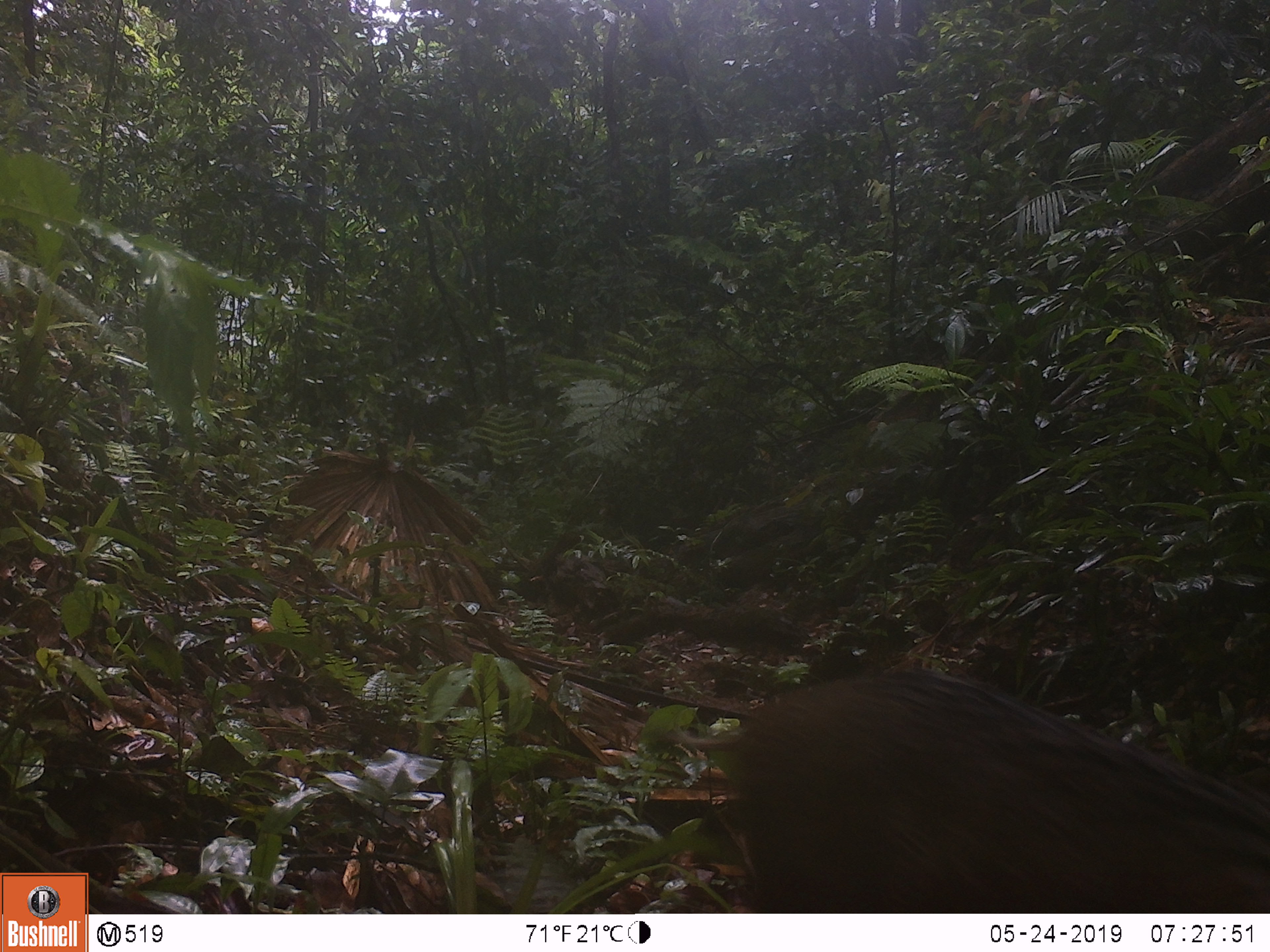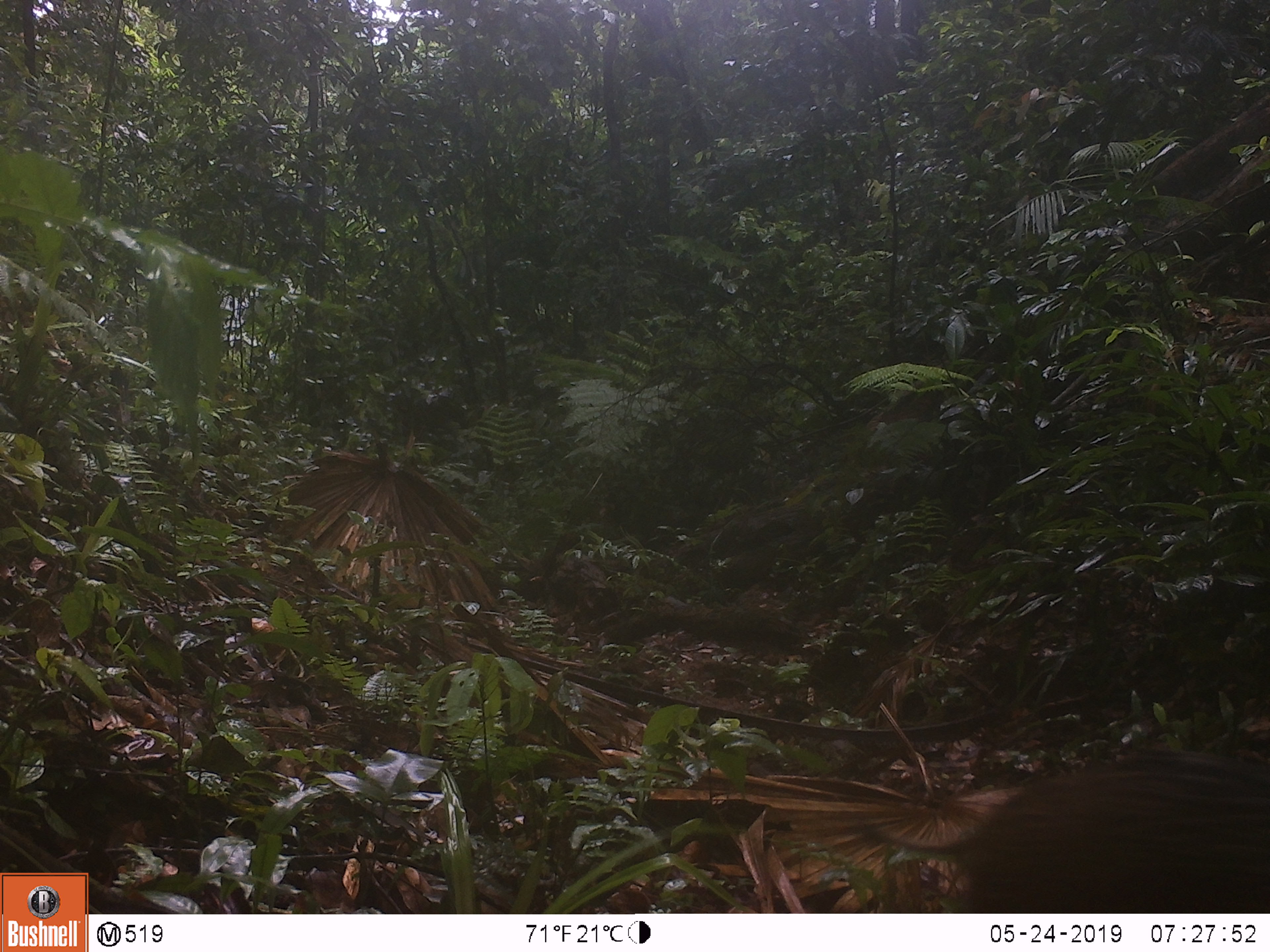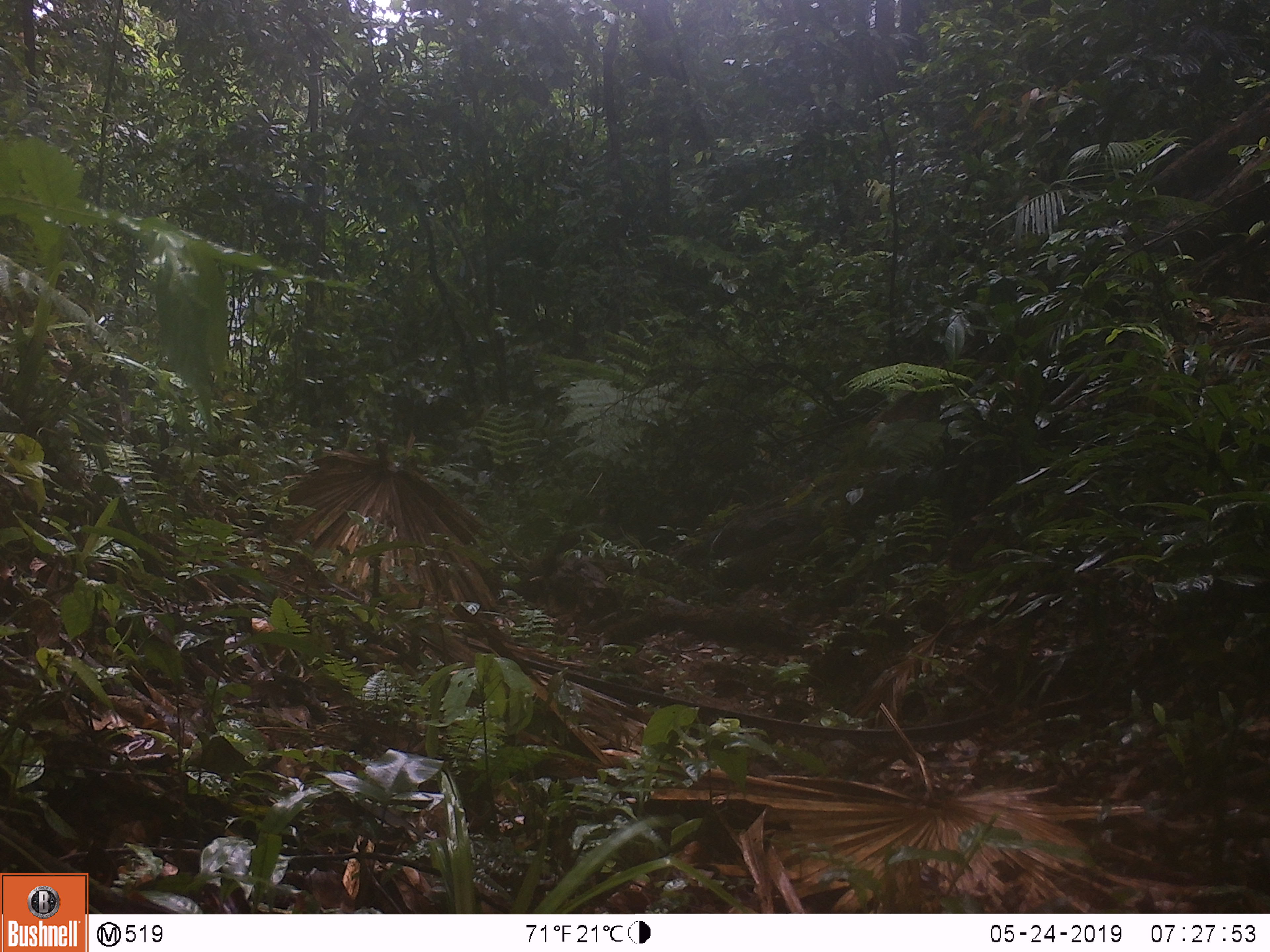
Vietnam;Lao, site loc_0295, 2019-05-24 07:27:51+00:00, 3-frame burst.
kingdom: Animalia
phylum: Chordata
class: Mammalia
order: Artiodactyla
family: Suidae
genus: Sus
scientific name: Sus scrofa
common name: eurasian wild pig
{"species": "eurasian wild pig (Sus scrofa)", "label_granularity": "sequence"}